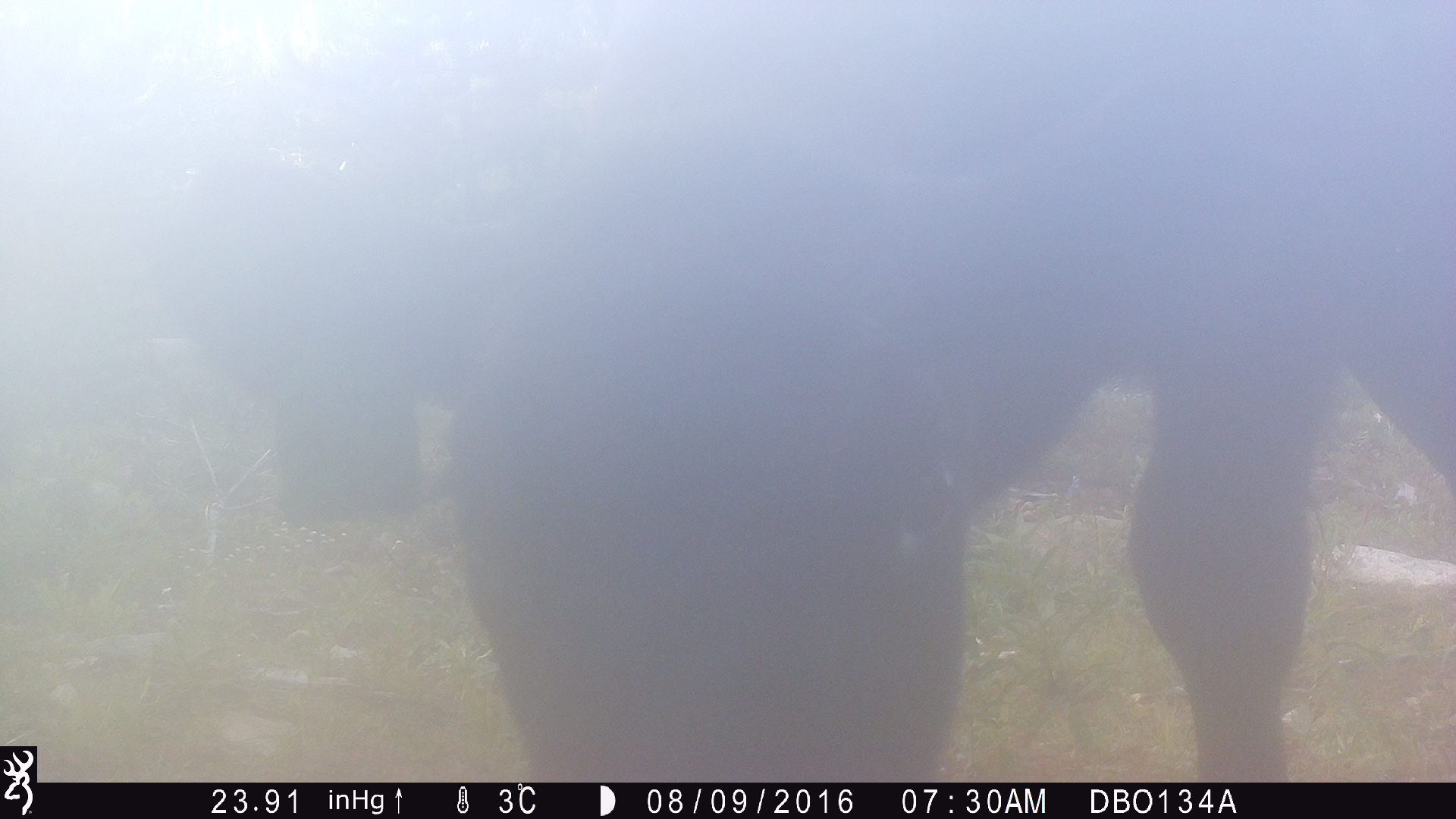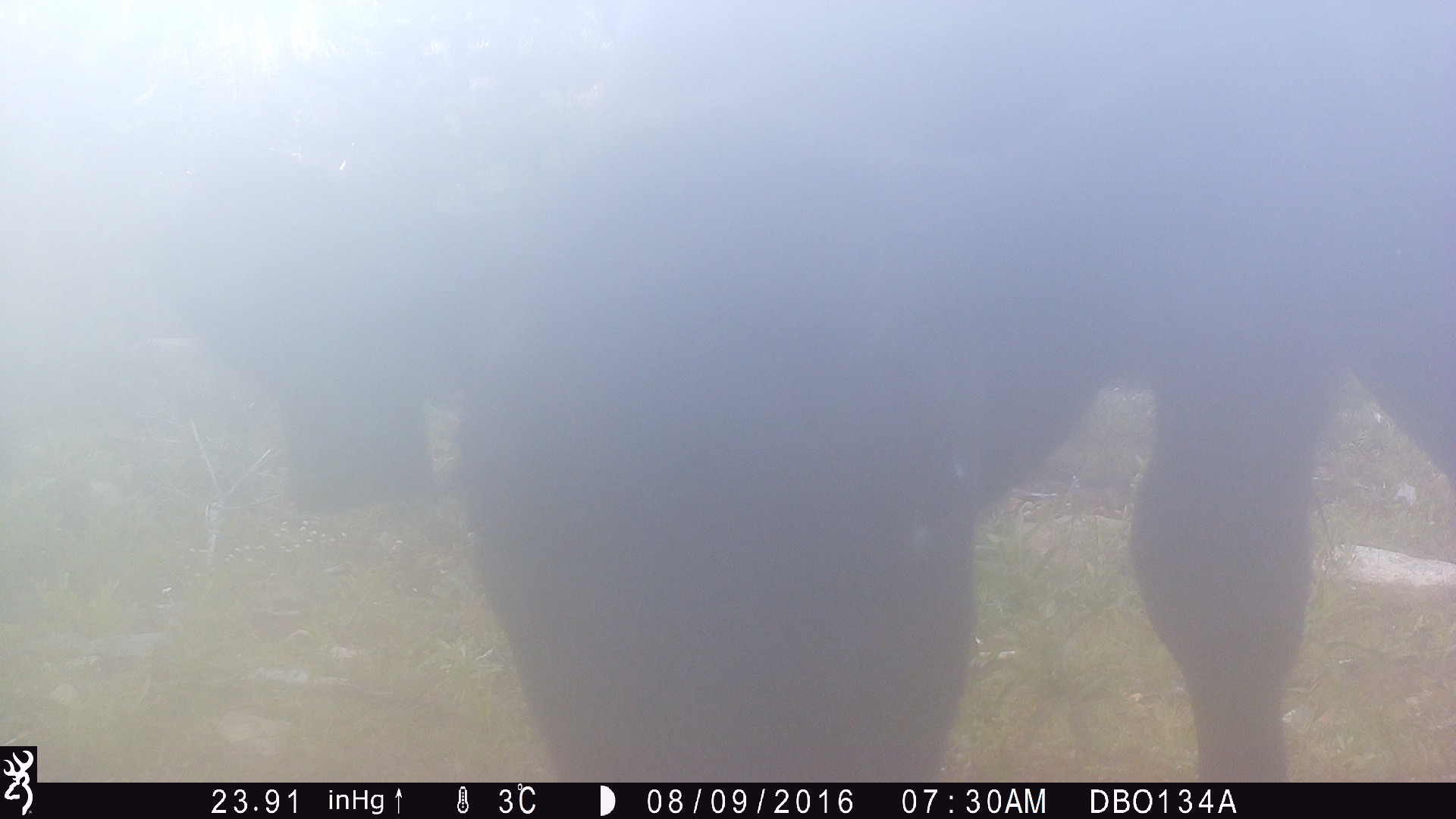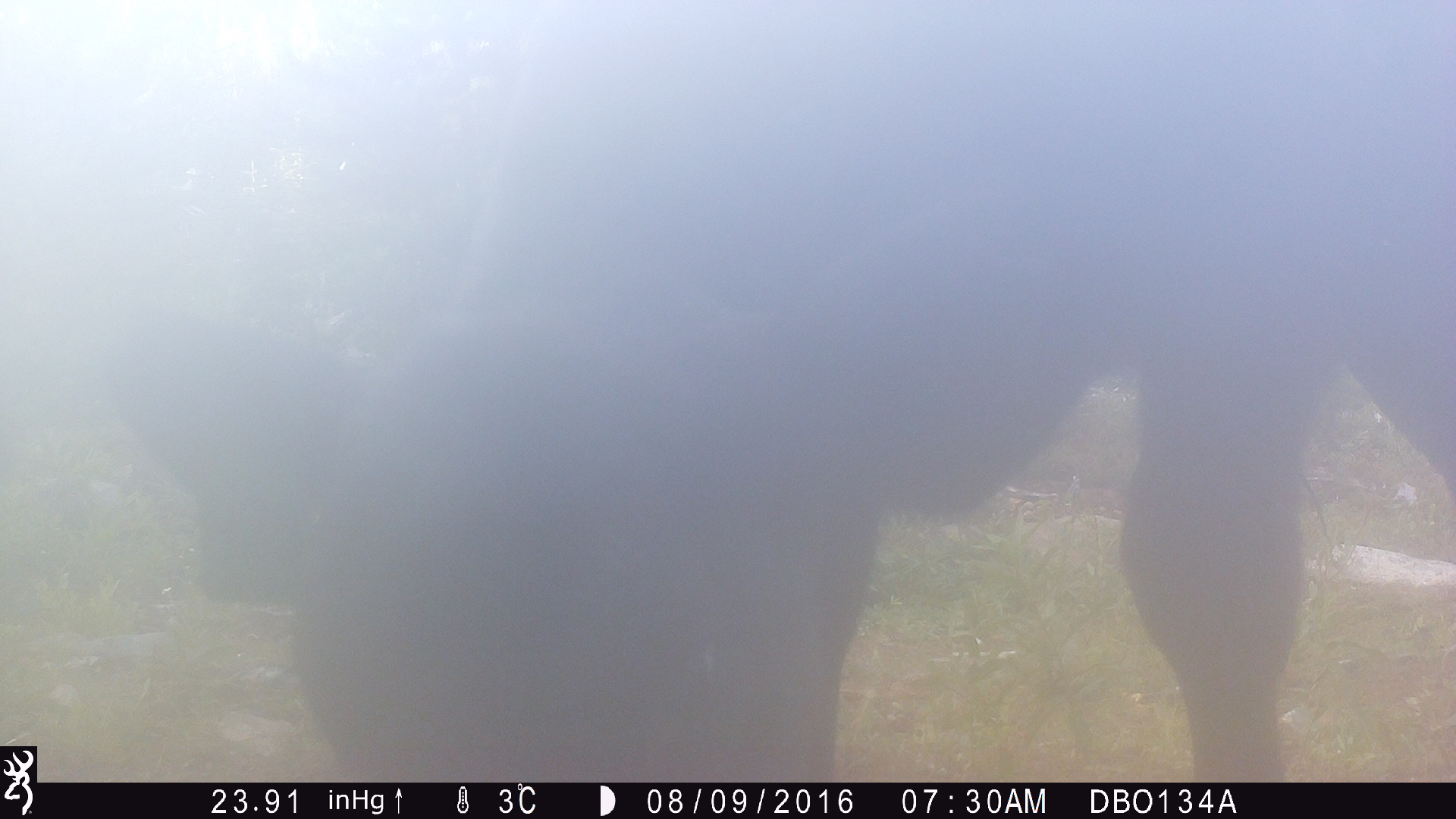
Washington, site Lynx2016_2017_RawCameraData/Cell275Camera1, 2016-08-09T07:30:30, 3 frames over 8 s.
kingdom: Animalia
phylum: Chordata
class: Mammalia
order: Artiodactyla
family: Bovidae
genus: Bos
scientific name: Bos taurus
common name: domestic cattle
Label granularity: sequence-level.